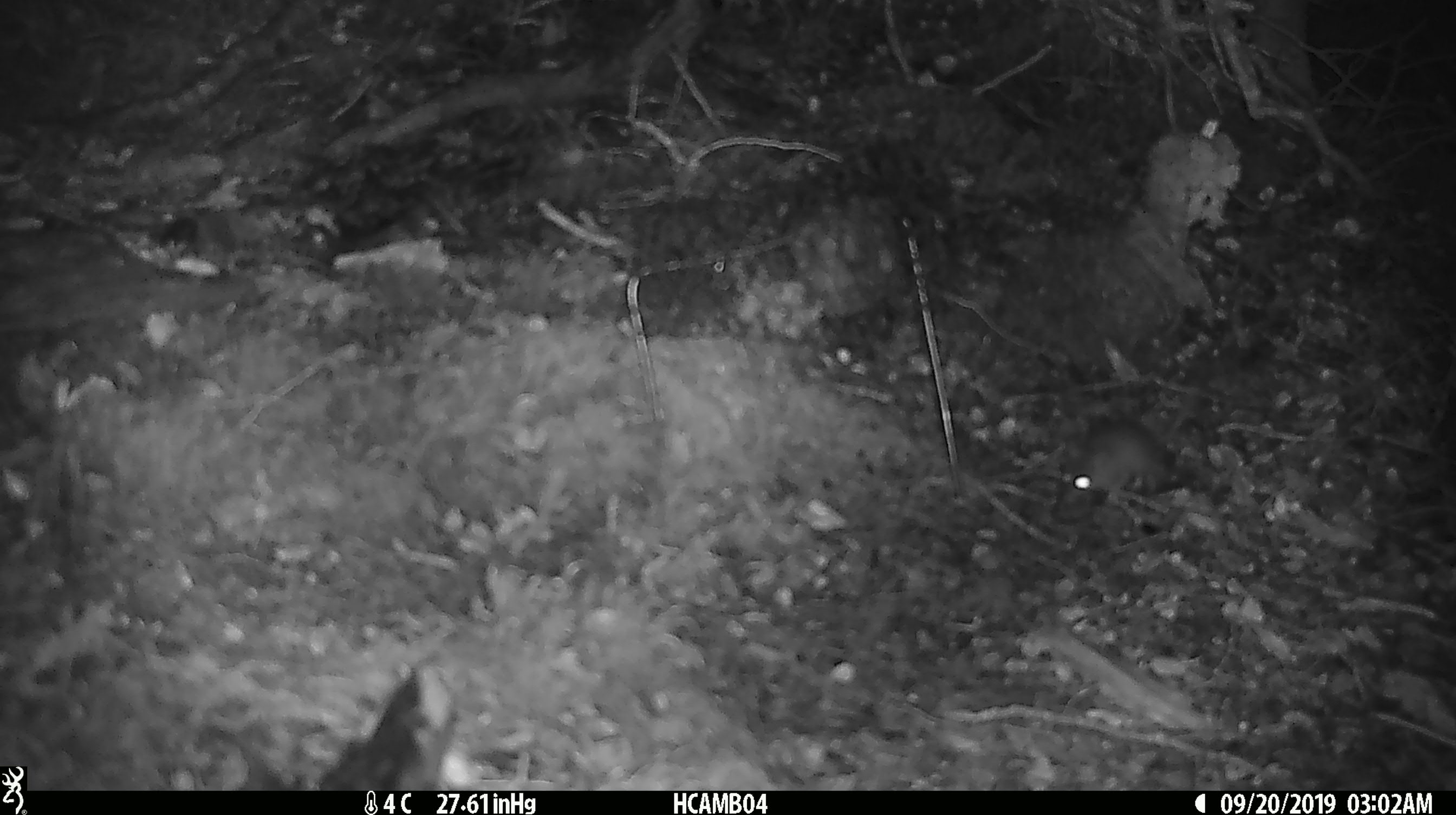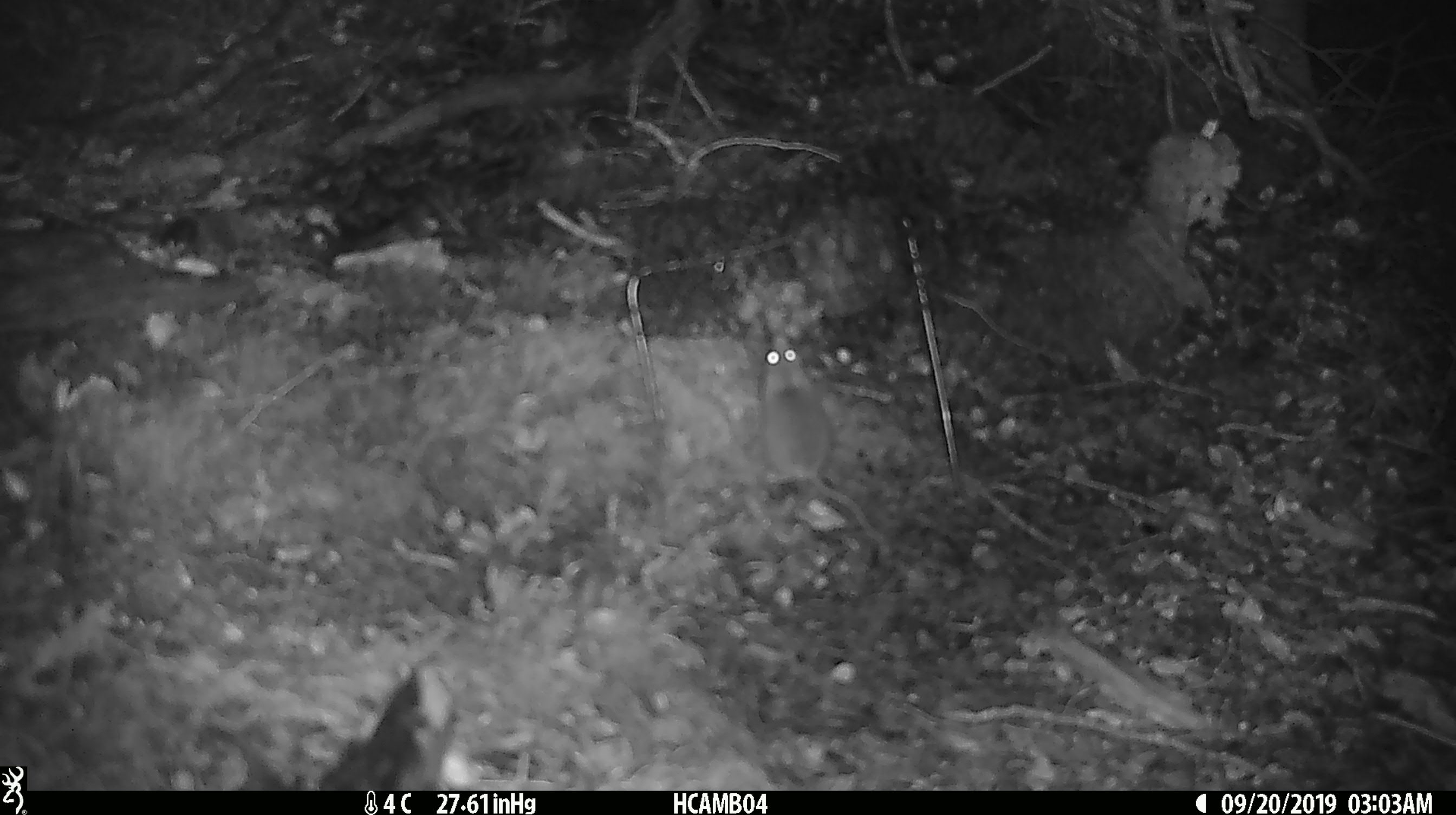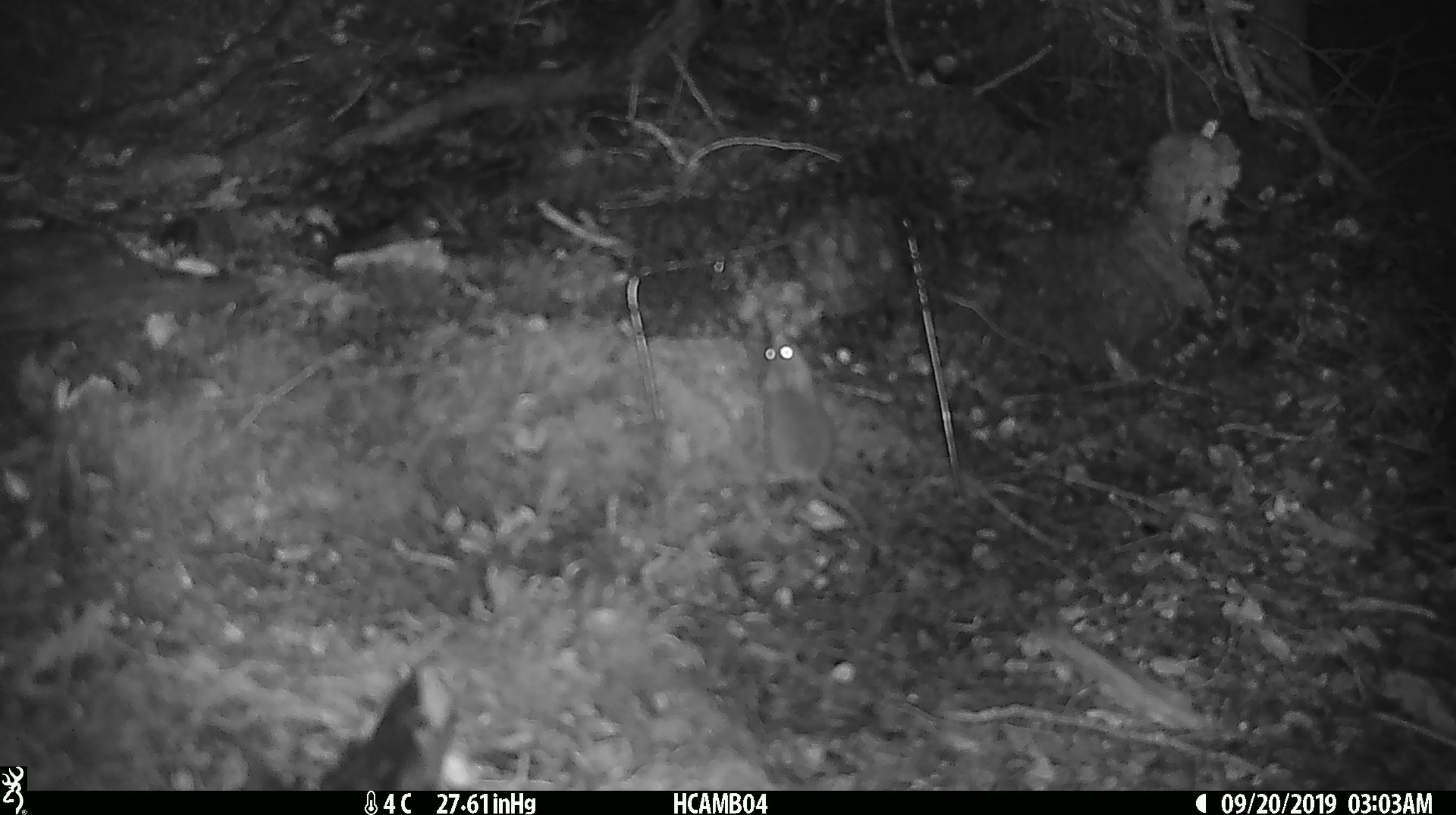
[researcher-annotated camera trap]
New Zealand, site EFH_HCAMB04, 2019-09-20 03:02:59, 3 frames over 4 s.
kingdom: Animalia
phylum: Chordata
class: Mammalia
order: Rodentia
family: Muridae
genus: Mus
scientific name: Mus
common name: mouse